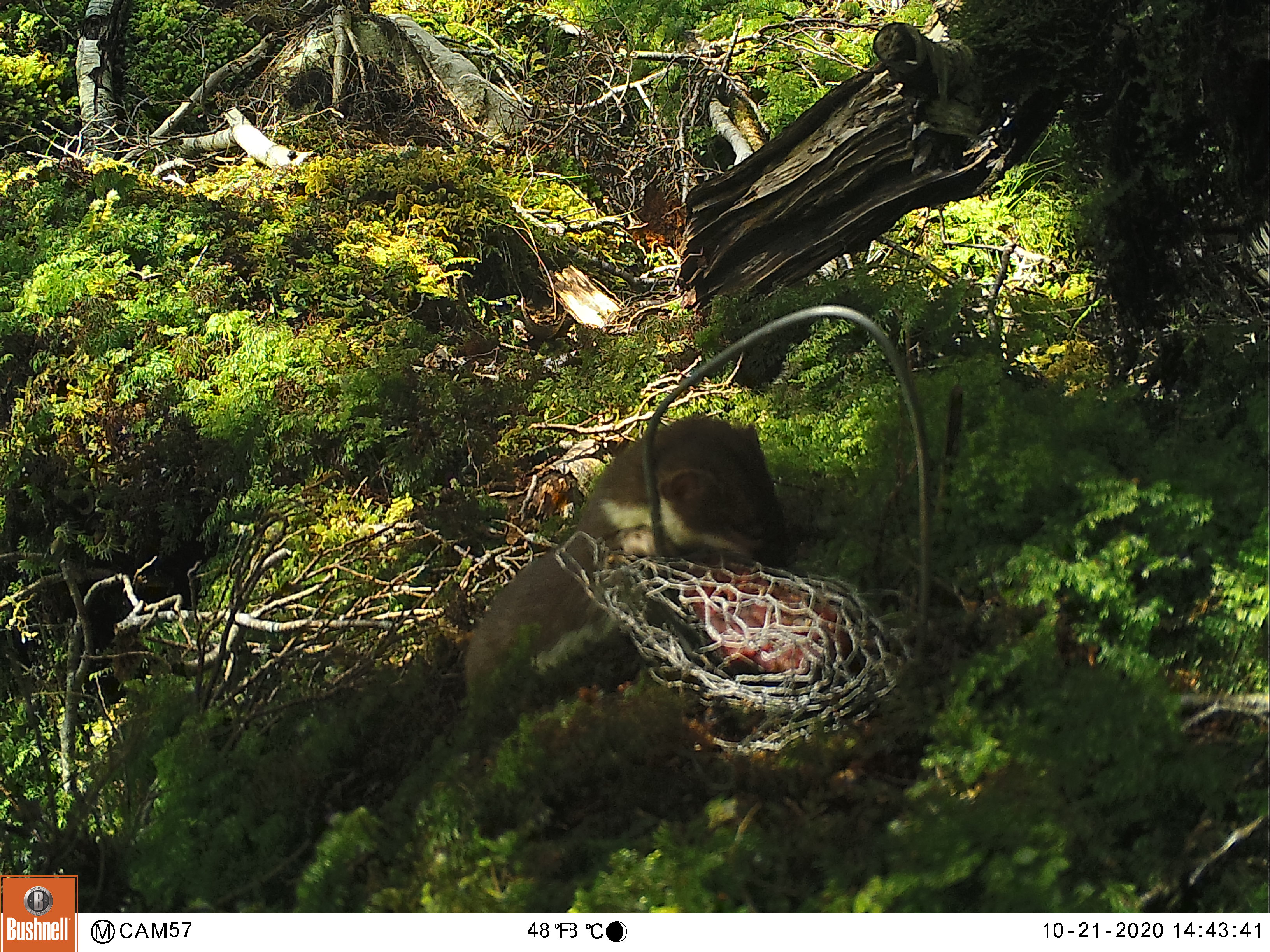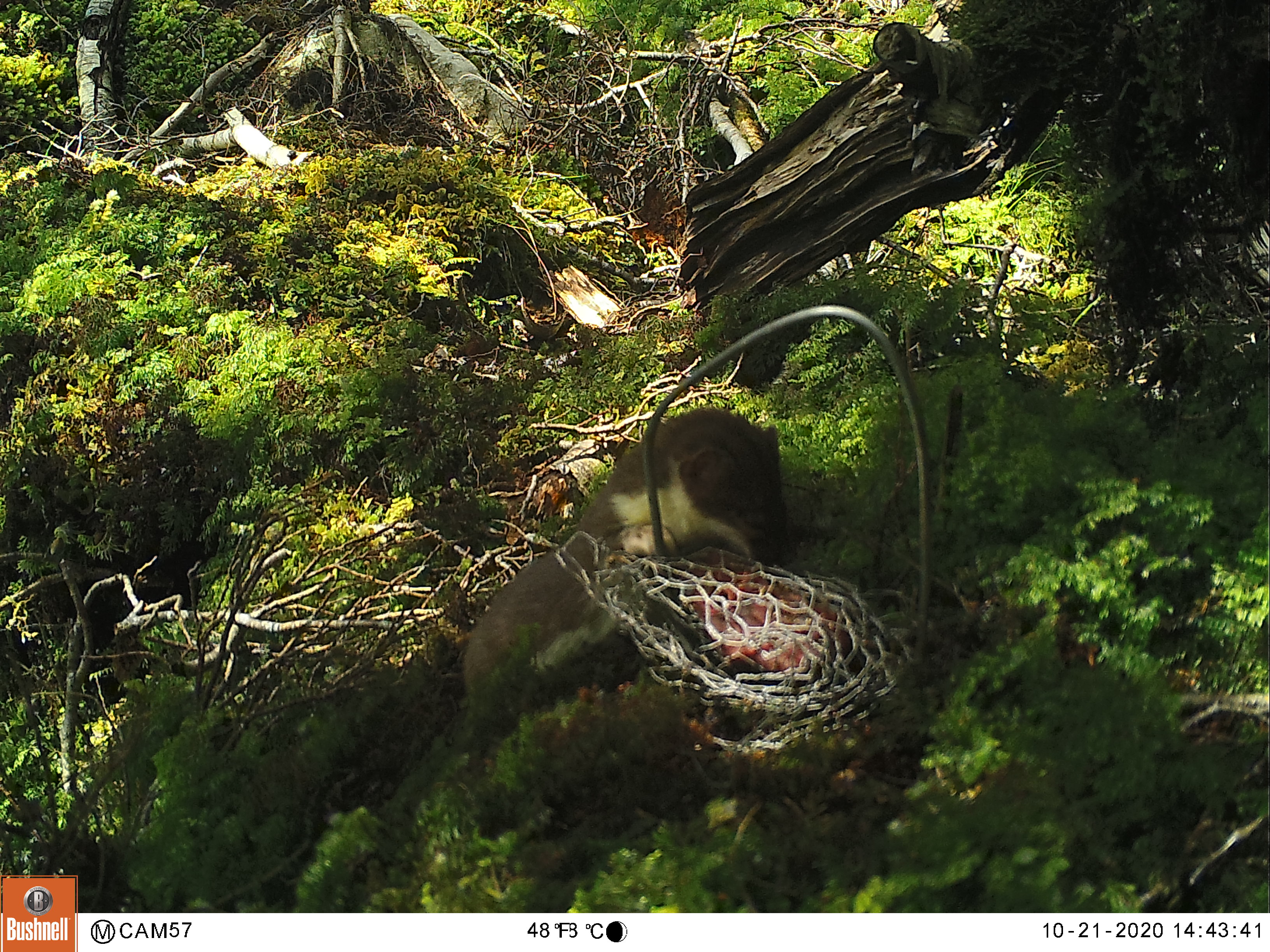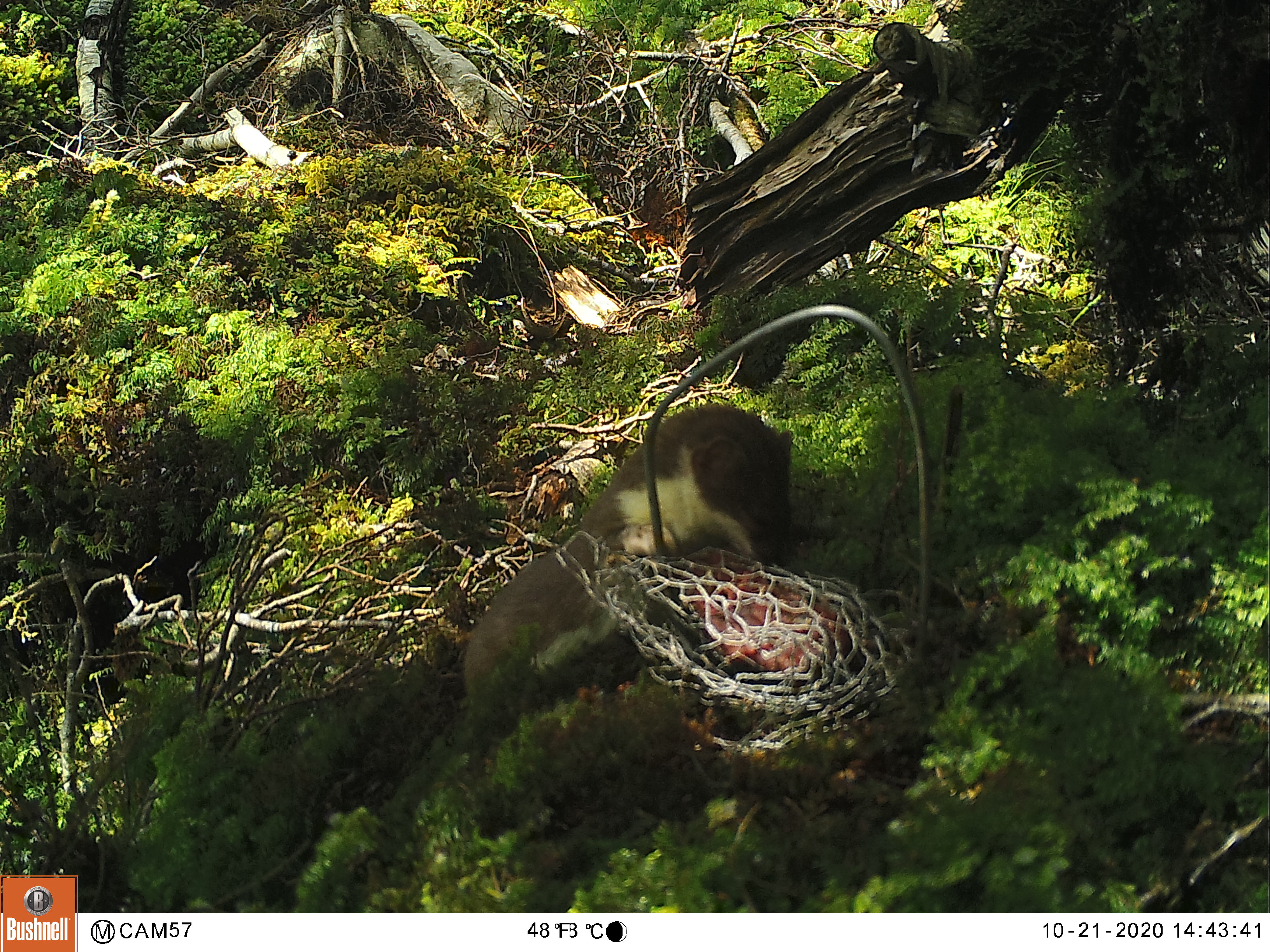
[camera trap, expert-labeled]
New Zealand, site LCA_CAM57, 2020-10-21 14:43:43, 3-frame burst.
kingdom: Animalia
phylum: Chordata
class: Mammalia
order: Carnivora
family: Mustelidae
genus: Mustela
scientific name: Mustela erminea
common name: stoat